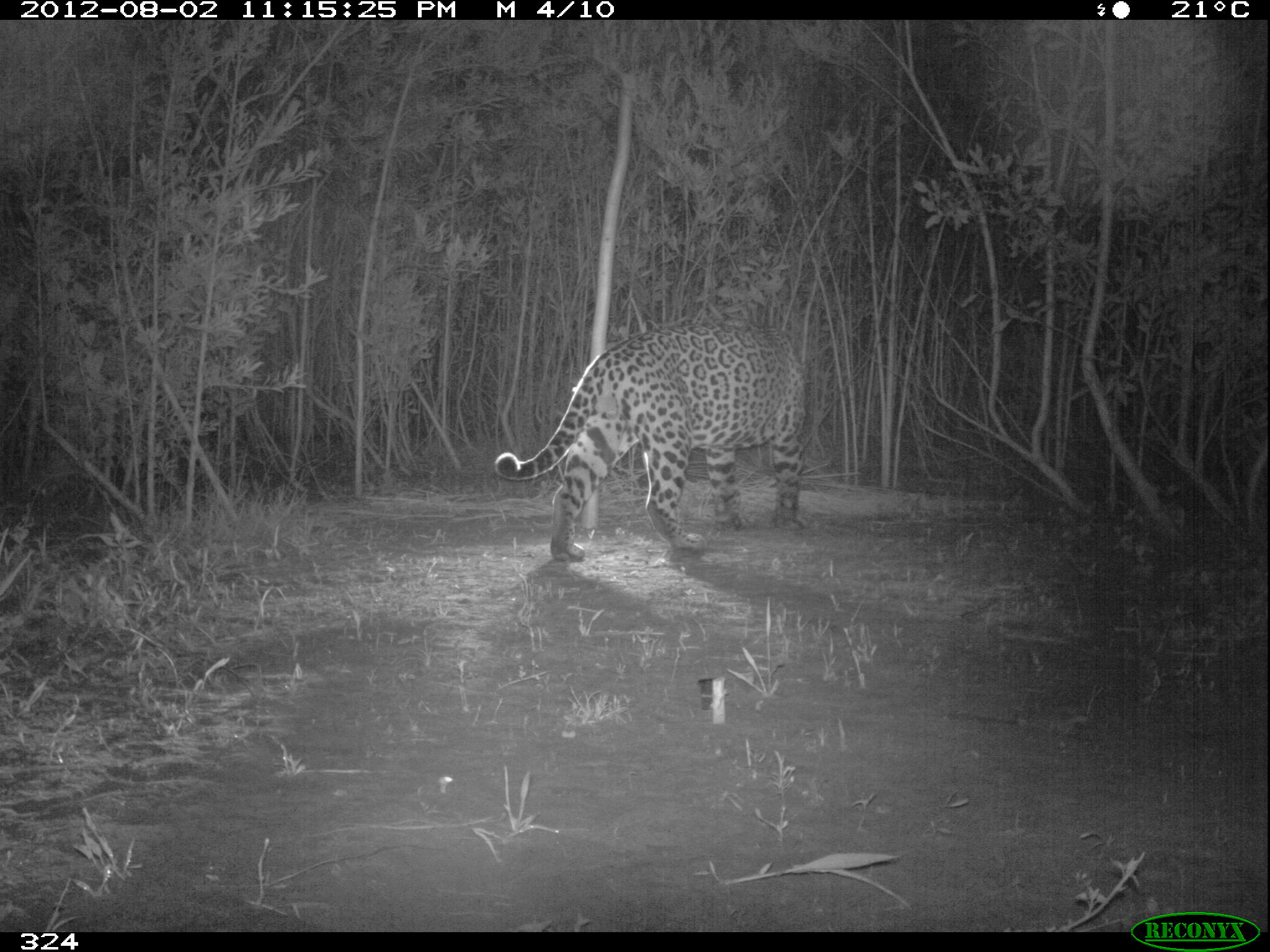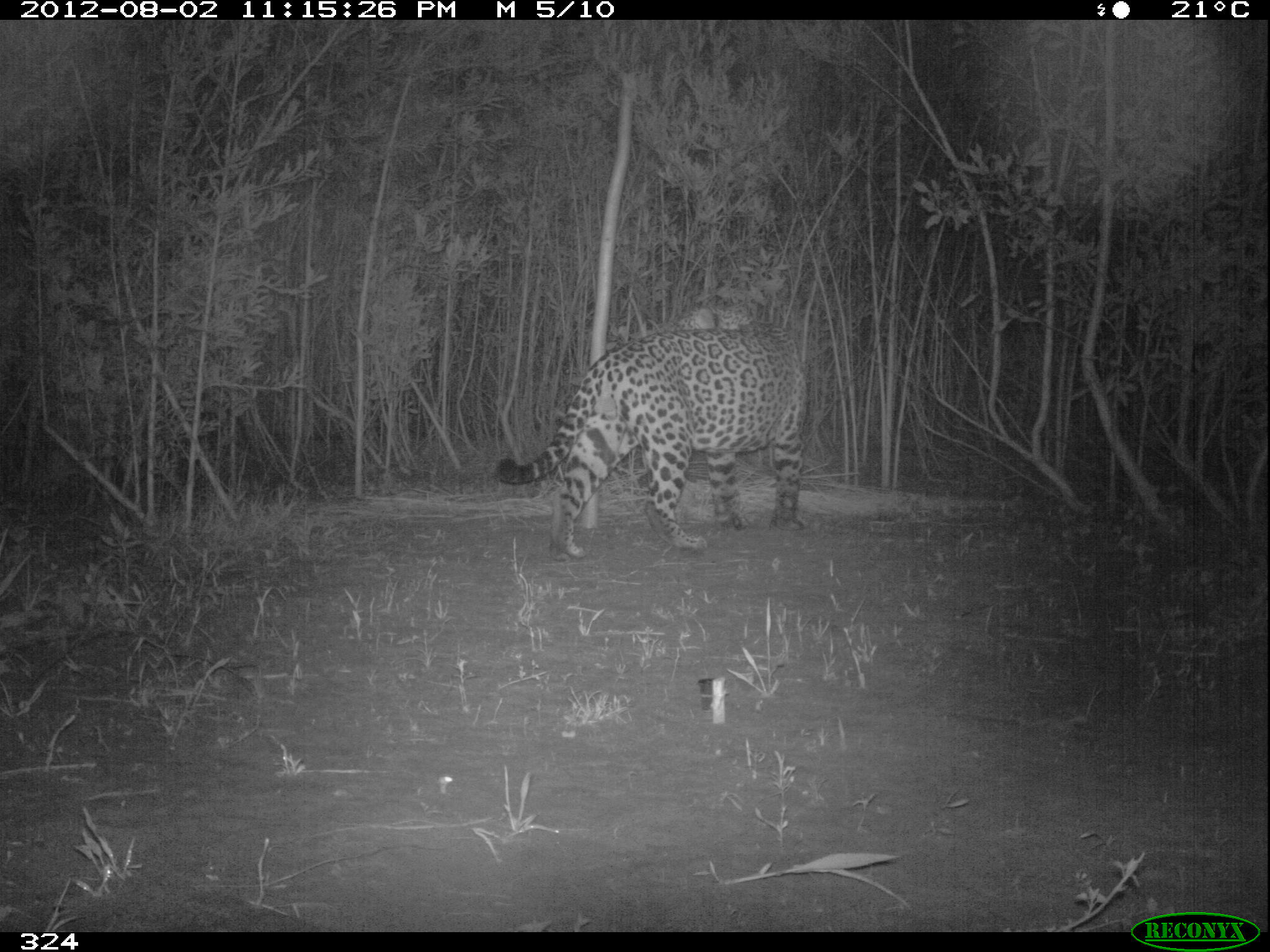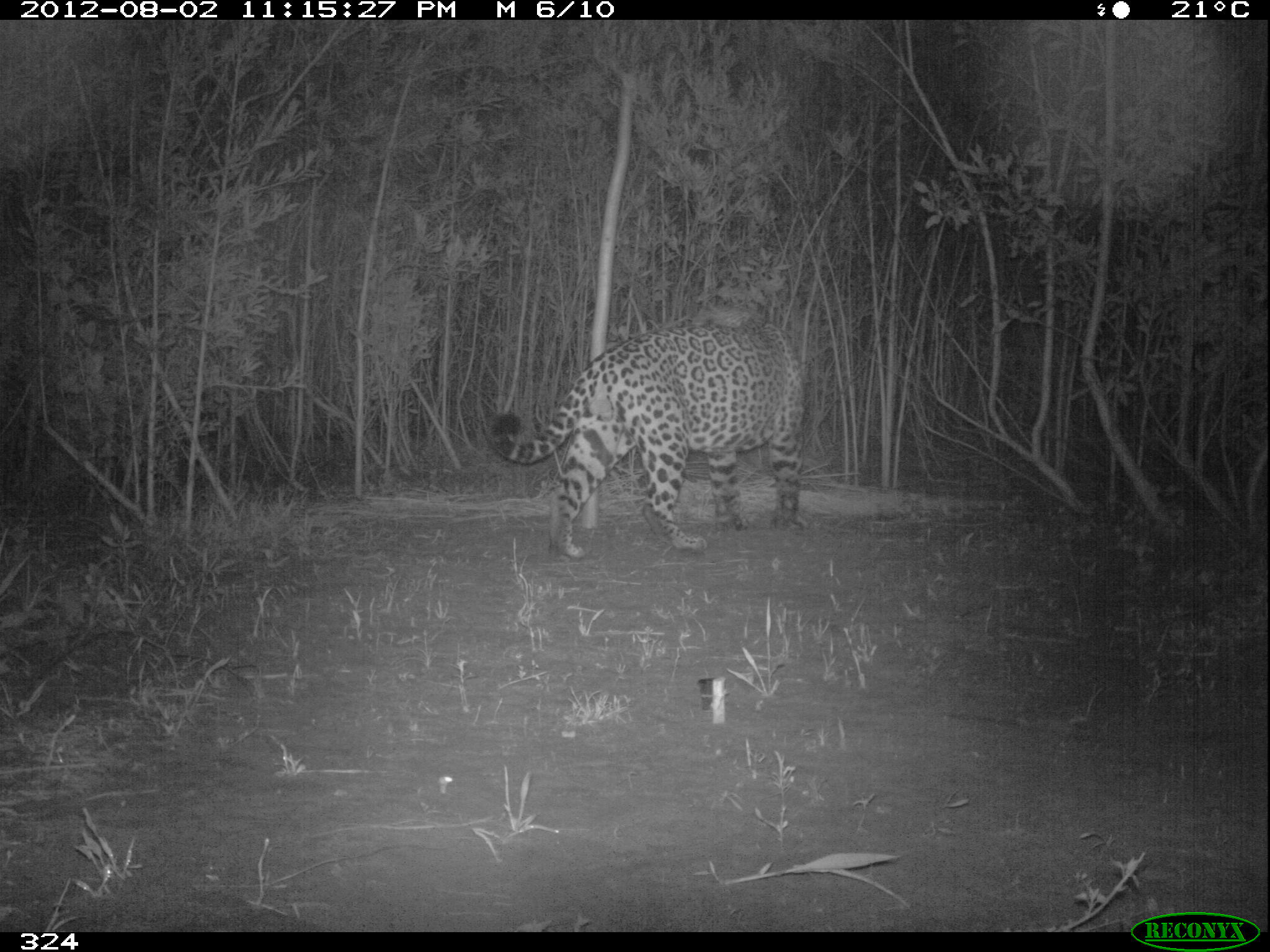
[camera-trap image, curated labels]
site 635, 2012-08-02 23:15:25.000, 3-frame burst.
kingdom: Animalia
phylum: Chordata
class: Mammalia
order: Carnivora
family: Felidae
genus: Panthera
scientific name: Panthera onca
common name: jaguar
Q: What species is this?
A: Panthera onca (jaguar).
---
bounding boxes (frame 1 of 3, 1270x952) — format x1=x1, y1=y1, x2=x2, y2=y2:
panthera onca: x1=493, y1=321, x2=816, y2=563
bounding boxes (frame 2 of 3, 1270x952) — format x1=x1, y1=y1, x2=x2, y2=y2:
panthera onca: x1=492, y1=301, x2=815, y2=564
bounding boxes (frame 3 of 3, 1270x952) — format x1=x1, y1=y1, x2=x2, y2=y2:
panthera onca: x1=487, y1=306, x2=806, y2=557